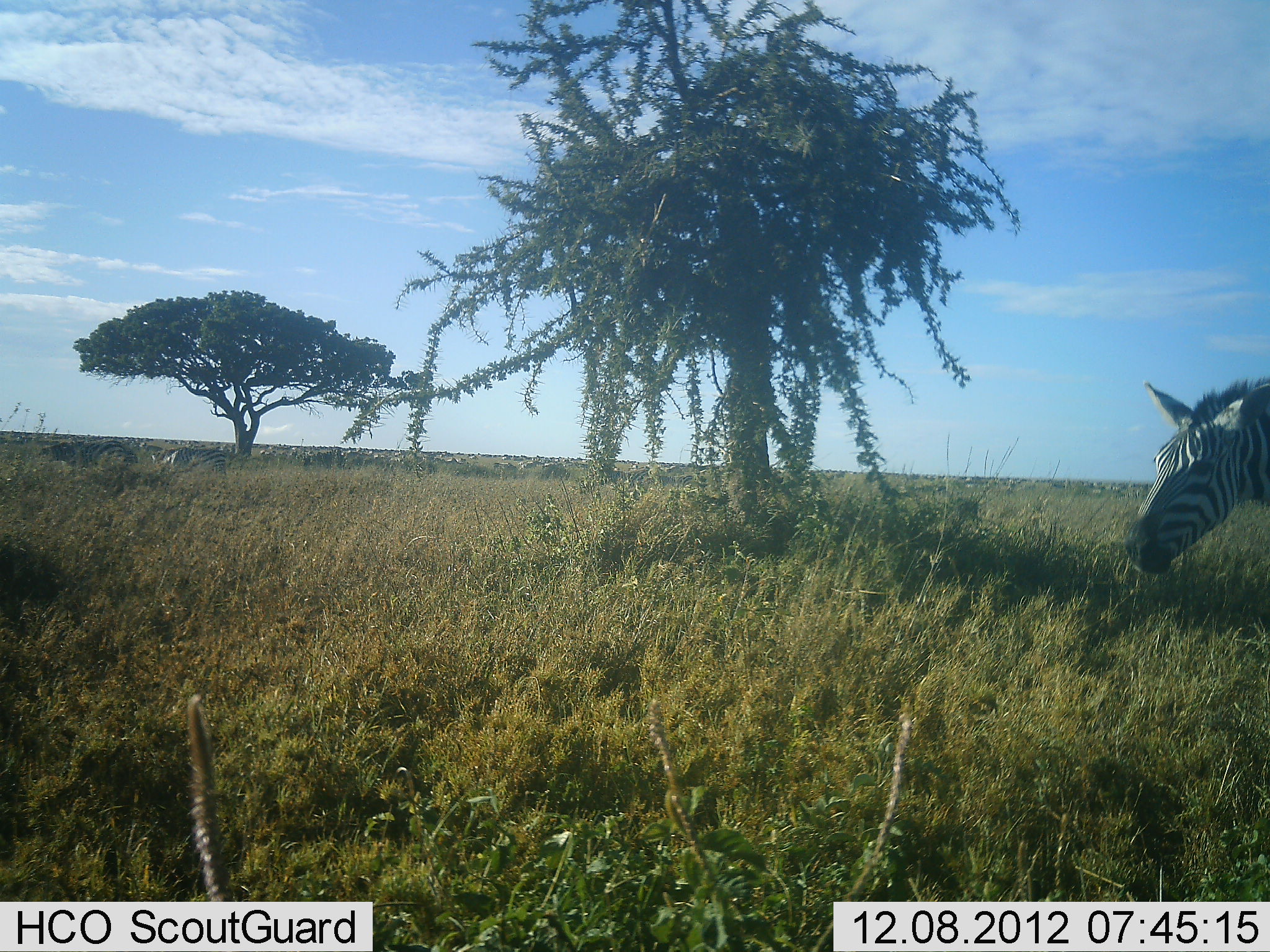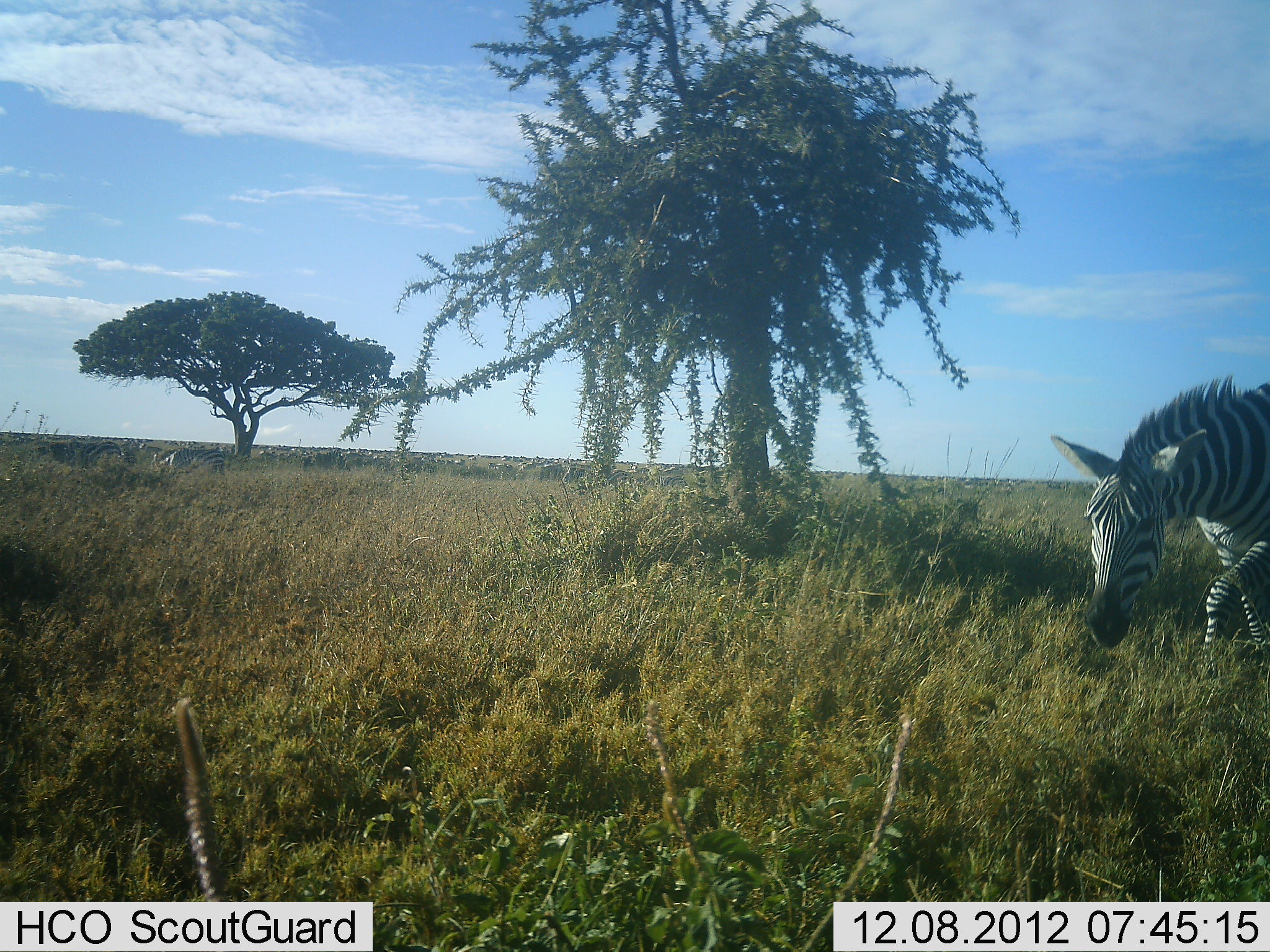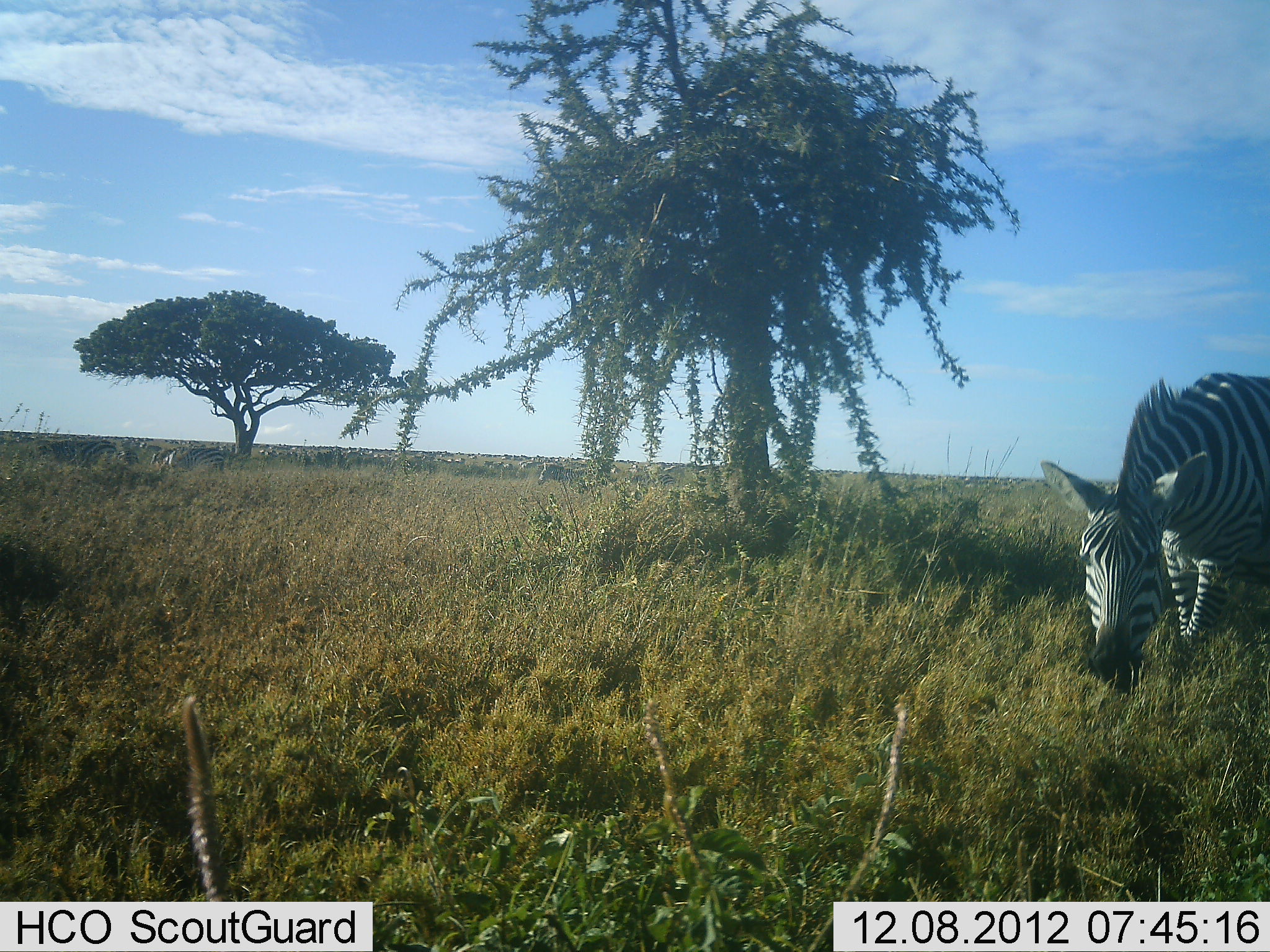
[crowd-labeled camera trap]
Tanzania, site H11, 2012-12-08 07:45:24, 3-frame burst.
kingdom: Animalia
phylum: Chordata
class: Mammalia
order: Perissodactyla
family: Equidae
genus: Equus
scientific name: Equus quagga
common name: plains zebra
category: zebra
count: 1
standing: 0%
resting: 0%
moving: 91%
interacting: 0%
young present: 0%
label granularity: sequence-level